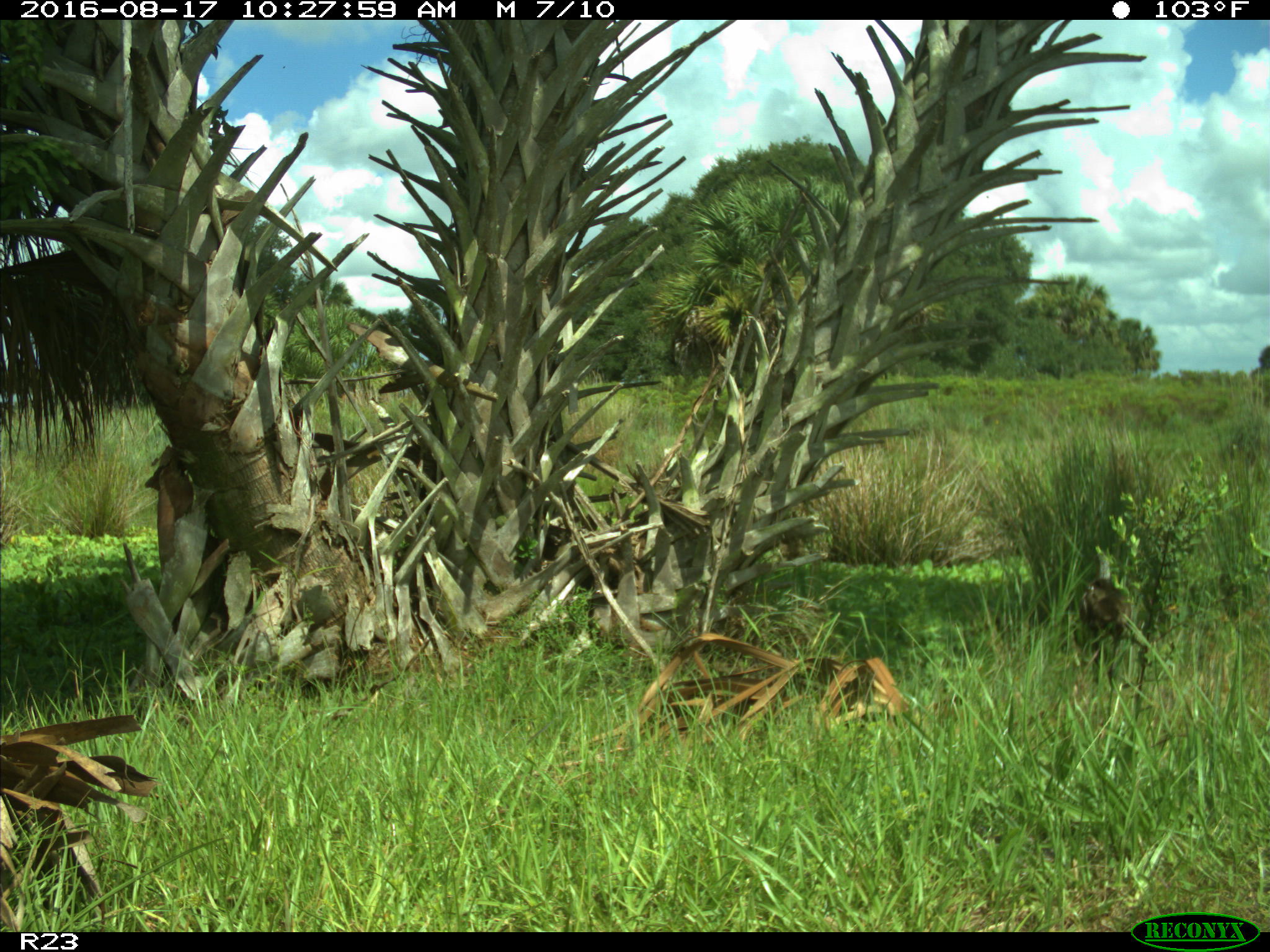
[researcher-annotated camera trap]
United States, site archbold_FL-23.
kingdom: Animalia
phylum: Chordata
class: Aves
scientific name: Aves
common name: birds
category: unidentified bird